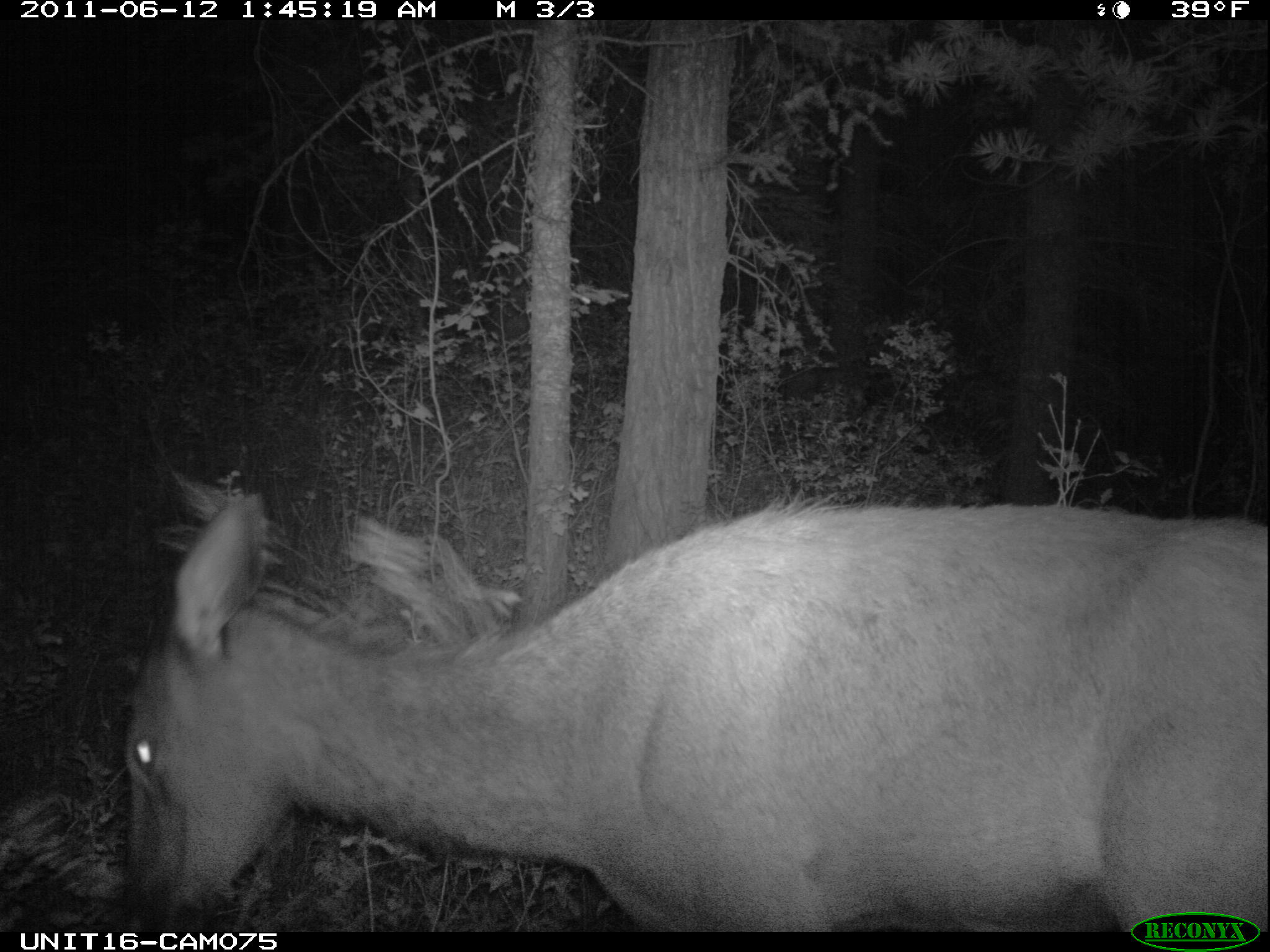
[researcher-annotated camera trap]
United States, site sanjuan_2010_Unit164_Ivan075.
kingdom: Animalia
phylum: Chordata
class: Mammalia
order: Artiodactyla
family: Cervidae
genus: Cervus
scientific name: Cervus elaphus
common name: red deer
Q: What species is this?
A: Cervus elaphus (red deer).